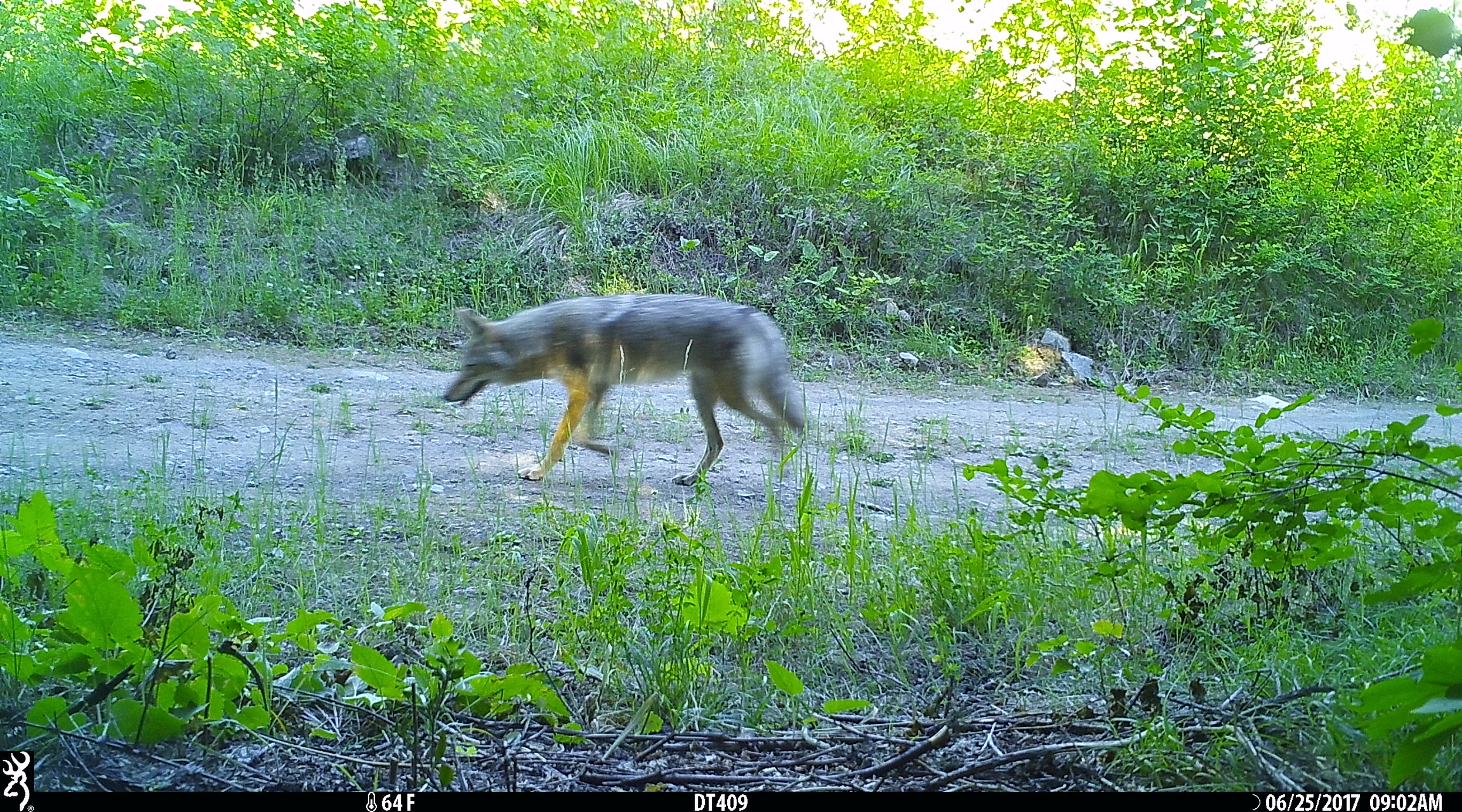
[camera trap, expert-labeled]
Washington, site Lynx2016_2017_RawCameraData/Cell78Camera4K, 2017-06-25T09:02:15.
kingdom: Animalia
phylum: Chordata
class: Mammalia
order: Carnivora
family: Canidae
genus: Canis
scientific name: Canis latrans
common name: coyote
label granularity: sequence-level